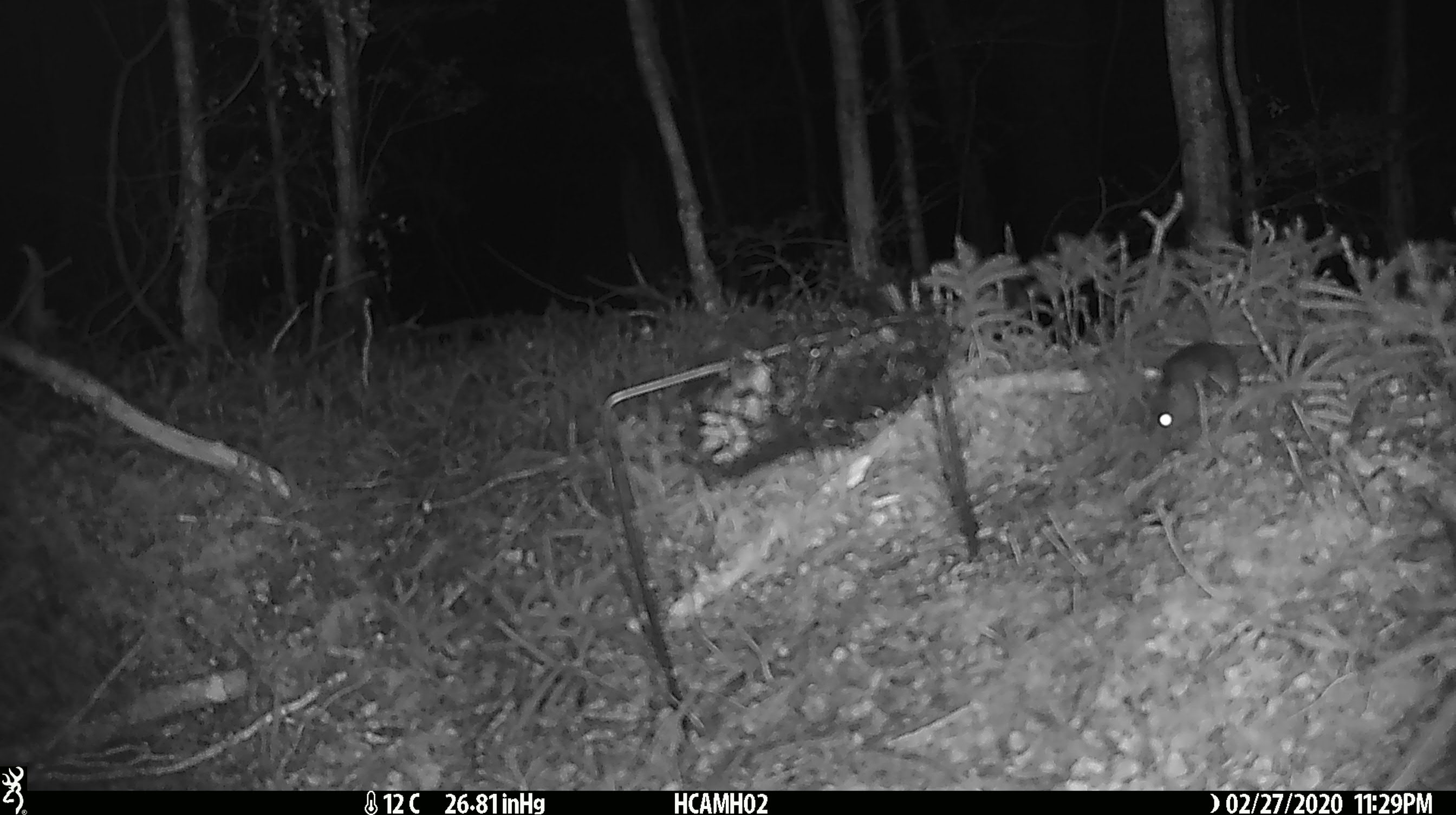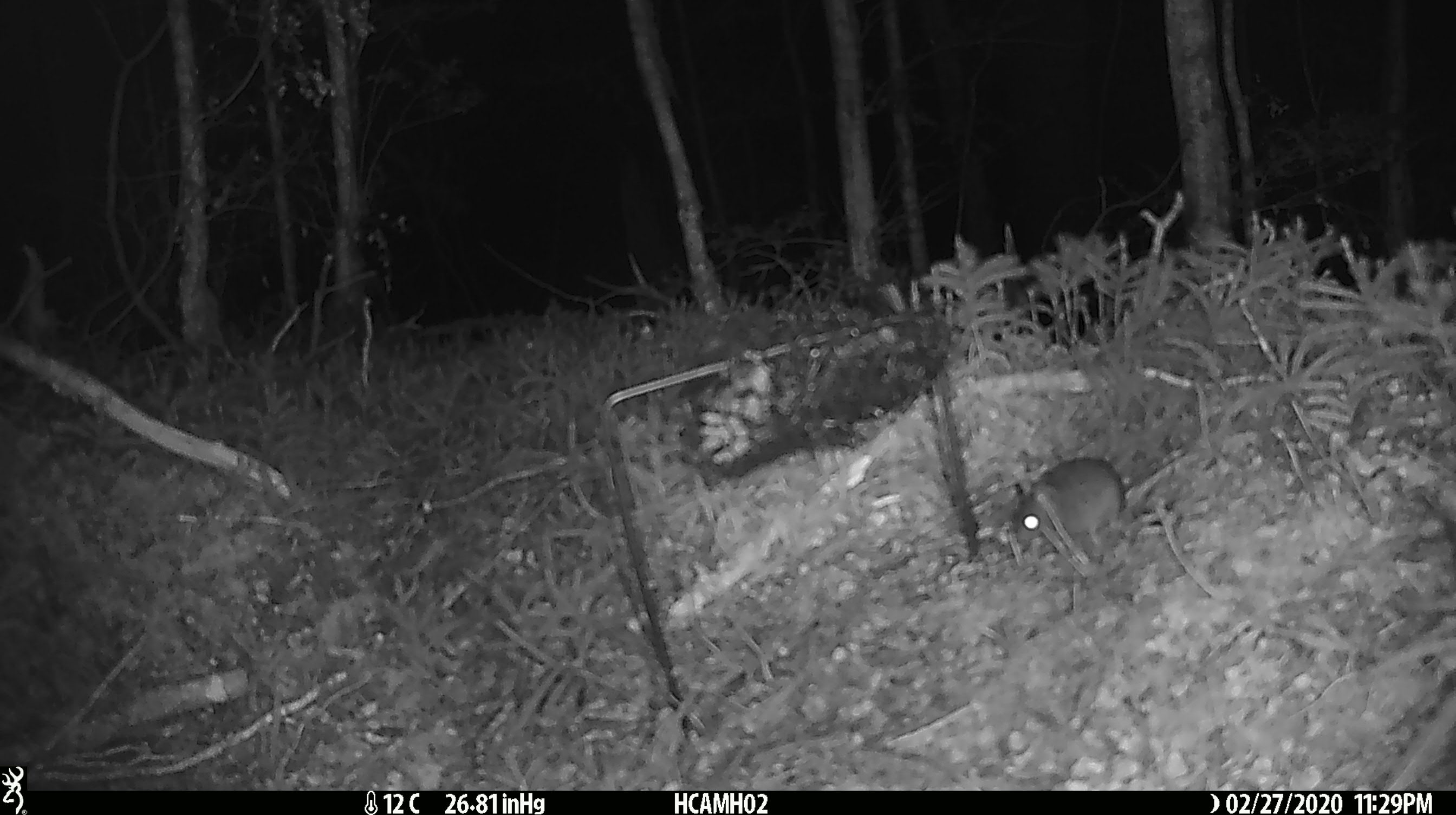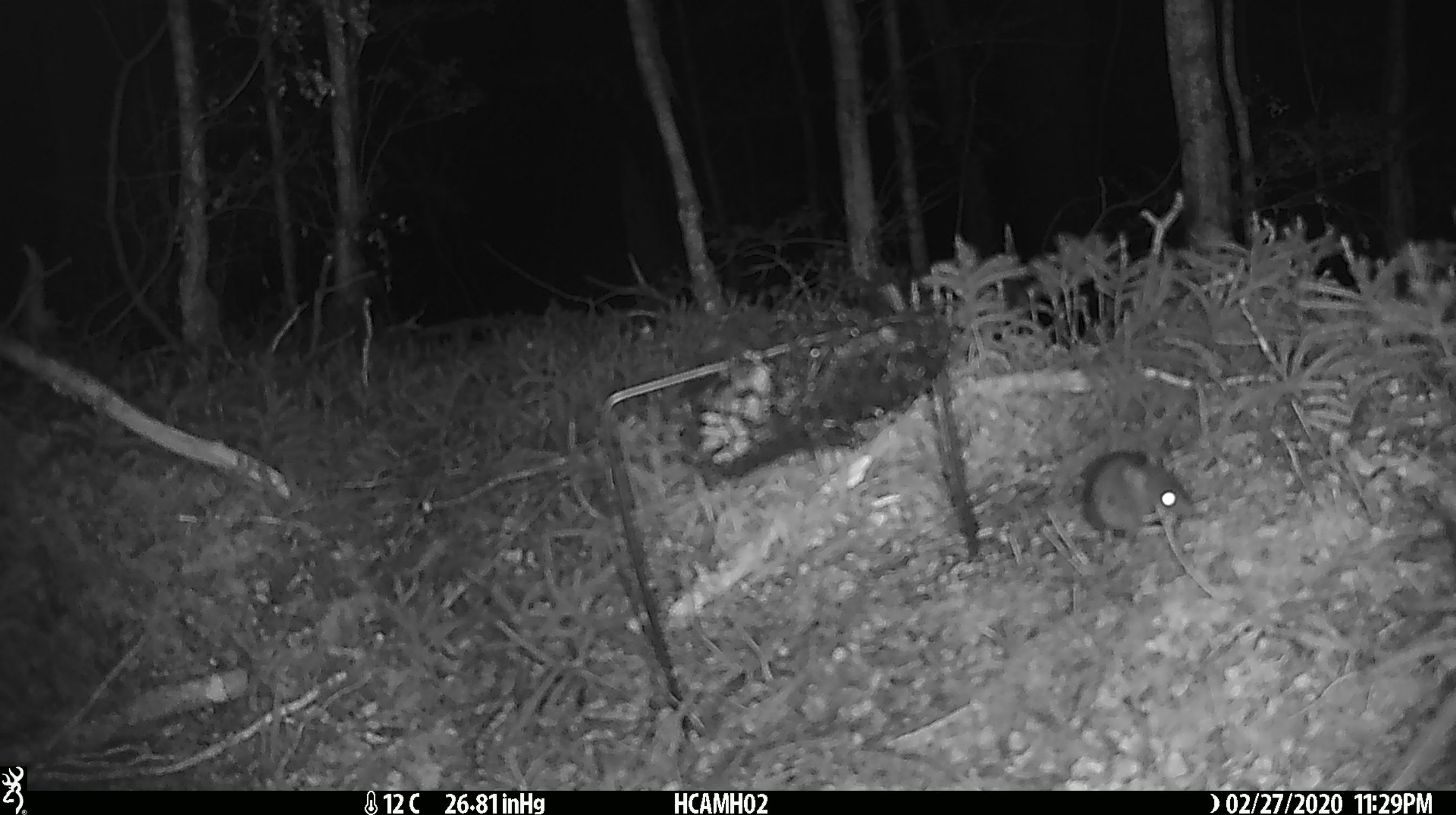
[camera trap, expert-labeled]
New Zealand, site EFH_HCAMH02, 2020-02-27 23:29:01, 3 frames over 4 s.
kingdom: Animalia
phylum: Chordata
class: Mammalia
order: Rodentia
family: Muridae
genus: Mus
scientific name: Mus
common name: mouse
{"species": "mouse (Mus)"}